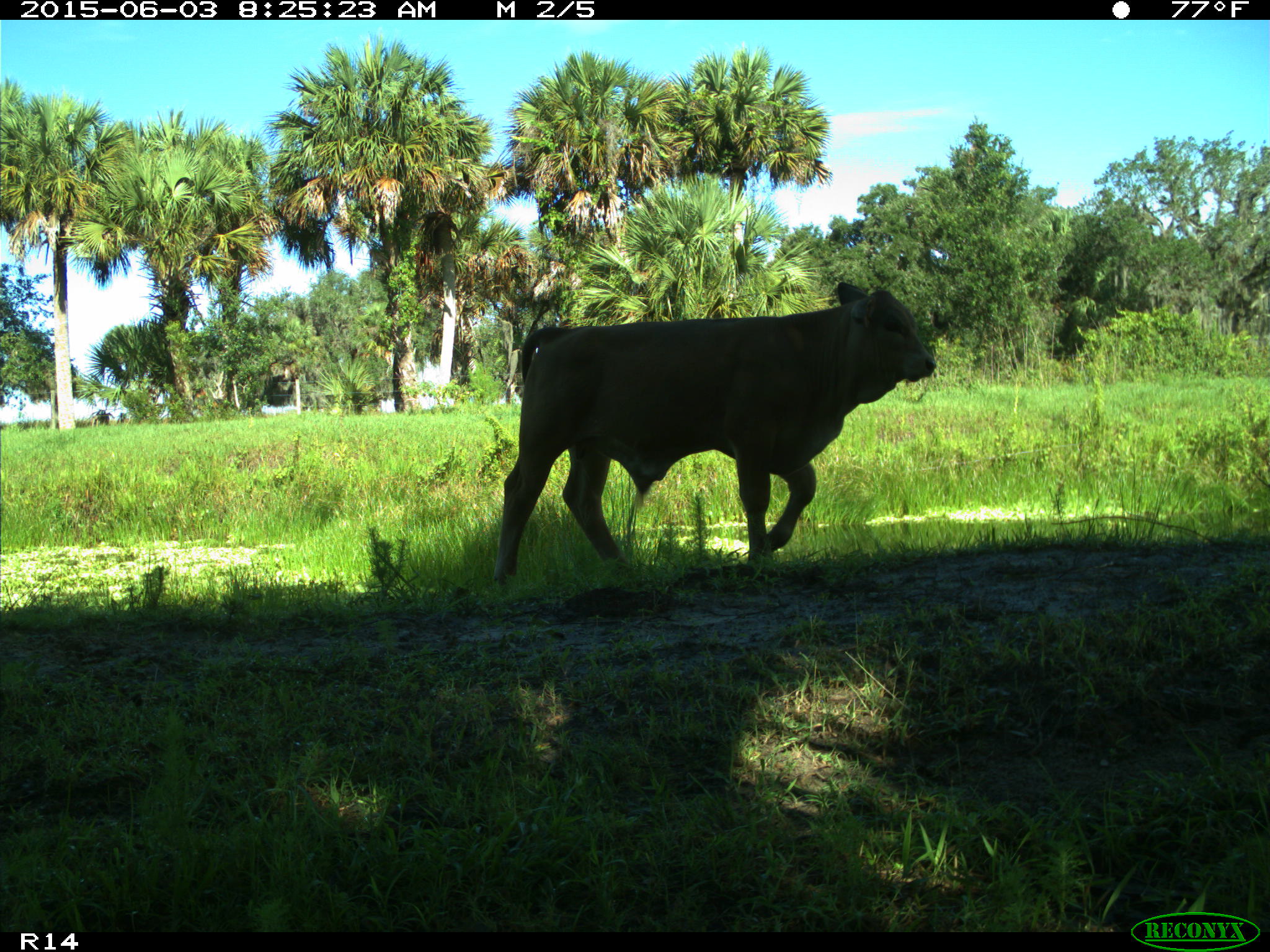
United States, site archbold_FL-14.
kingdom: Animalia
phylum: Chordata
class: Mammalia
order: Artiodactyla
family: Bovidae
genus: Bos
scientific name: Bos taurus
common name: domestic cow